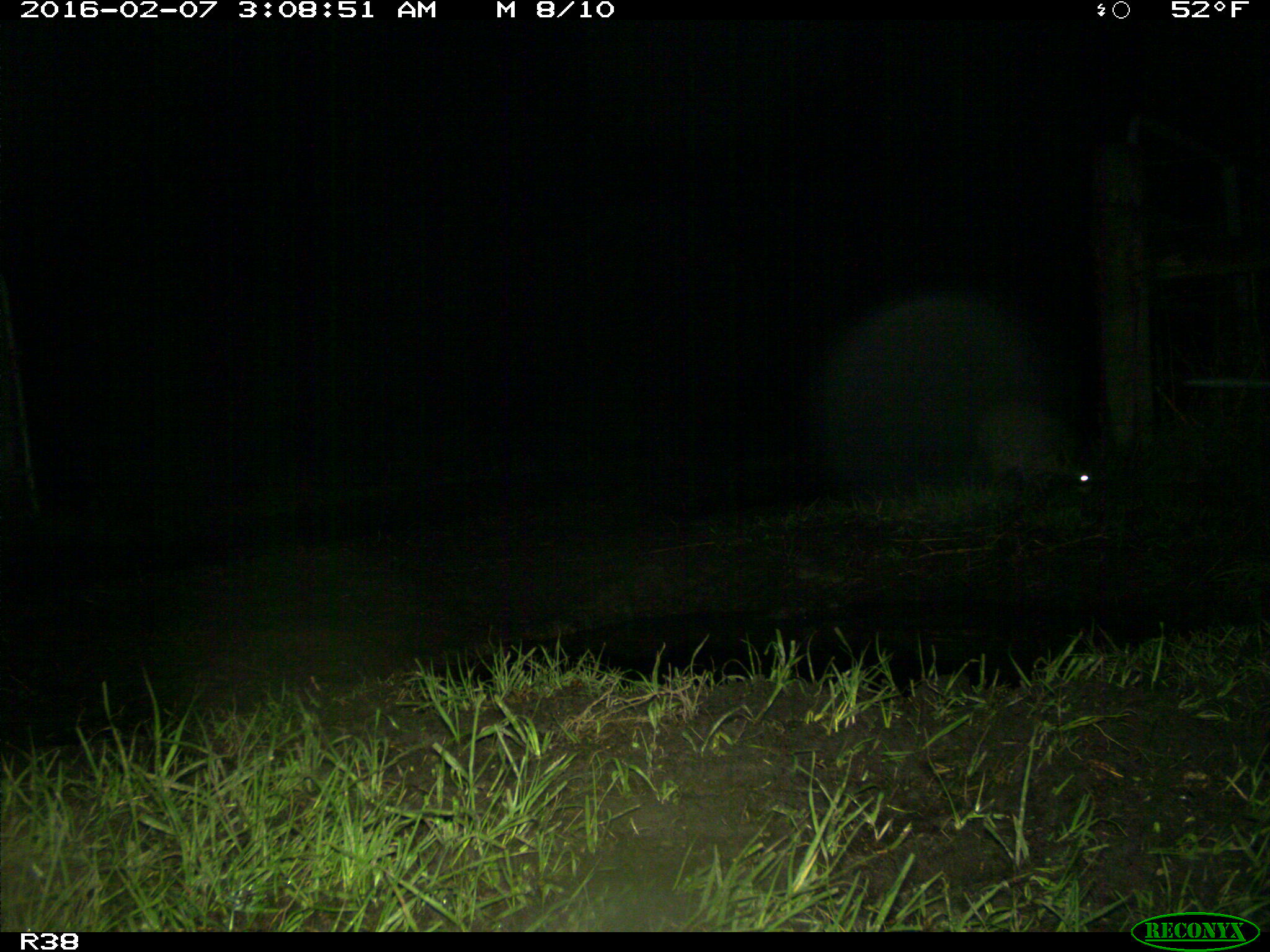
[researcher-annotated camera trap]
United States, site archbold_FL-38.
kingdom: Animalia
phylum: Chordata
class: Mammalia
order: Carnivora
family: Procyonidae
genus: Procyon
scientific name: Procyon lotor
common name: common raccoon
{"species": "Procyon lotor (common raccoon)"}